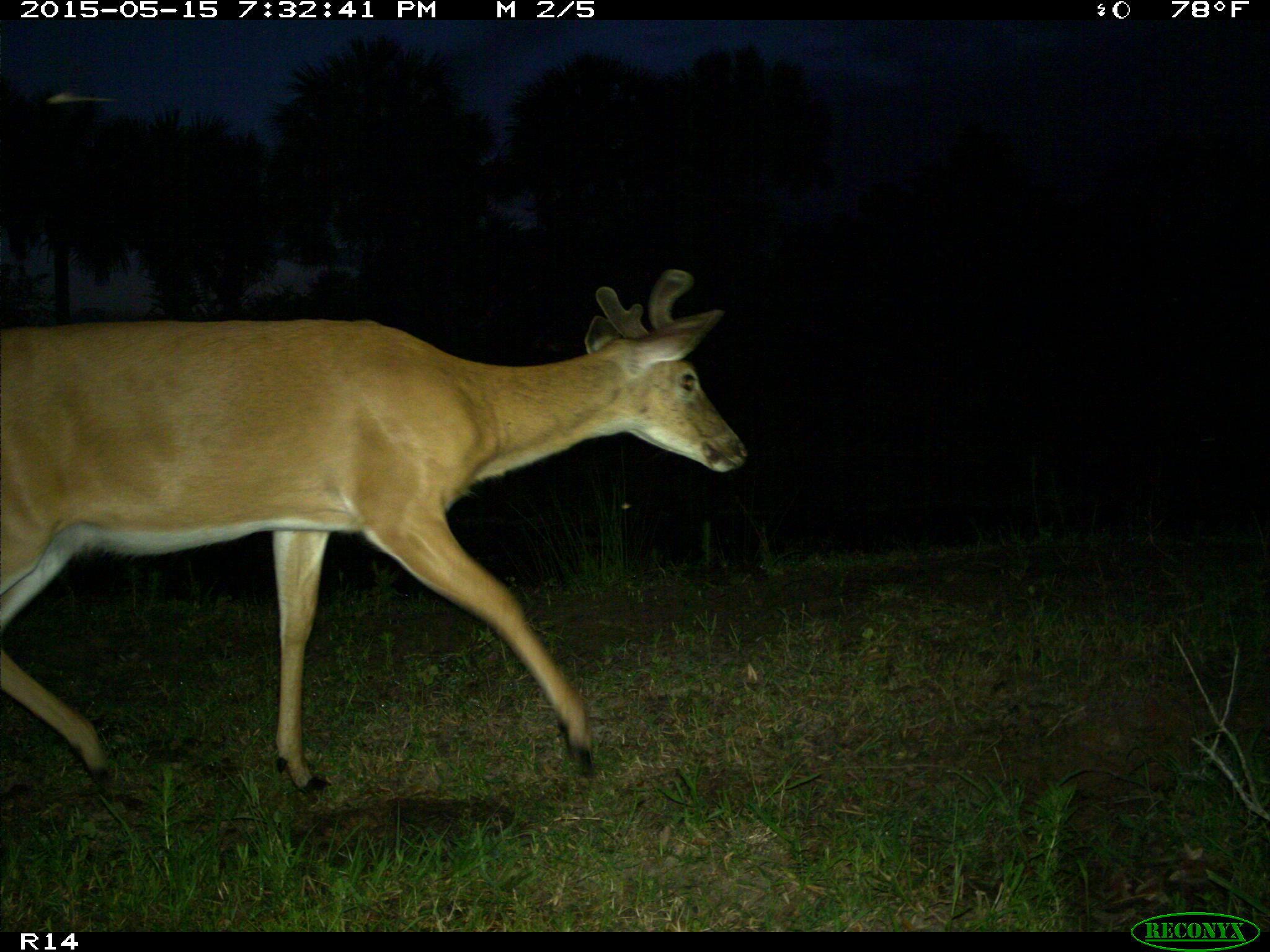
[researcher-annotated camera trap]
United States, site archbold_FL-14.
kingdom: Animalia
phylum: Chordata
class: Mammalia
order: Artiodactyla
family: Cervidae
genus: Odocoileus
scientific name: Odocoileus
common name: deer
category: unidentified deer